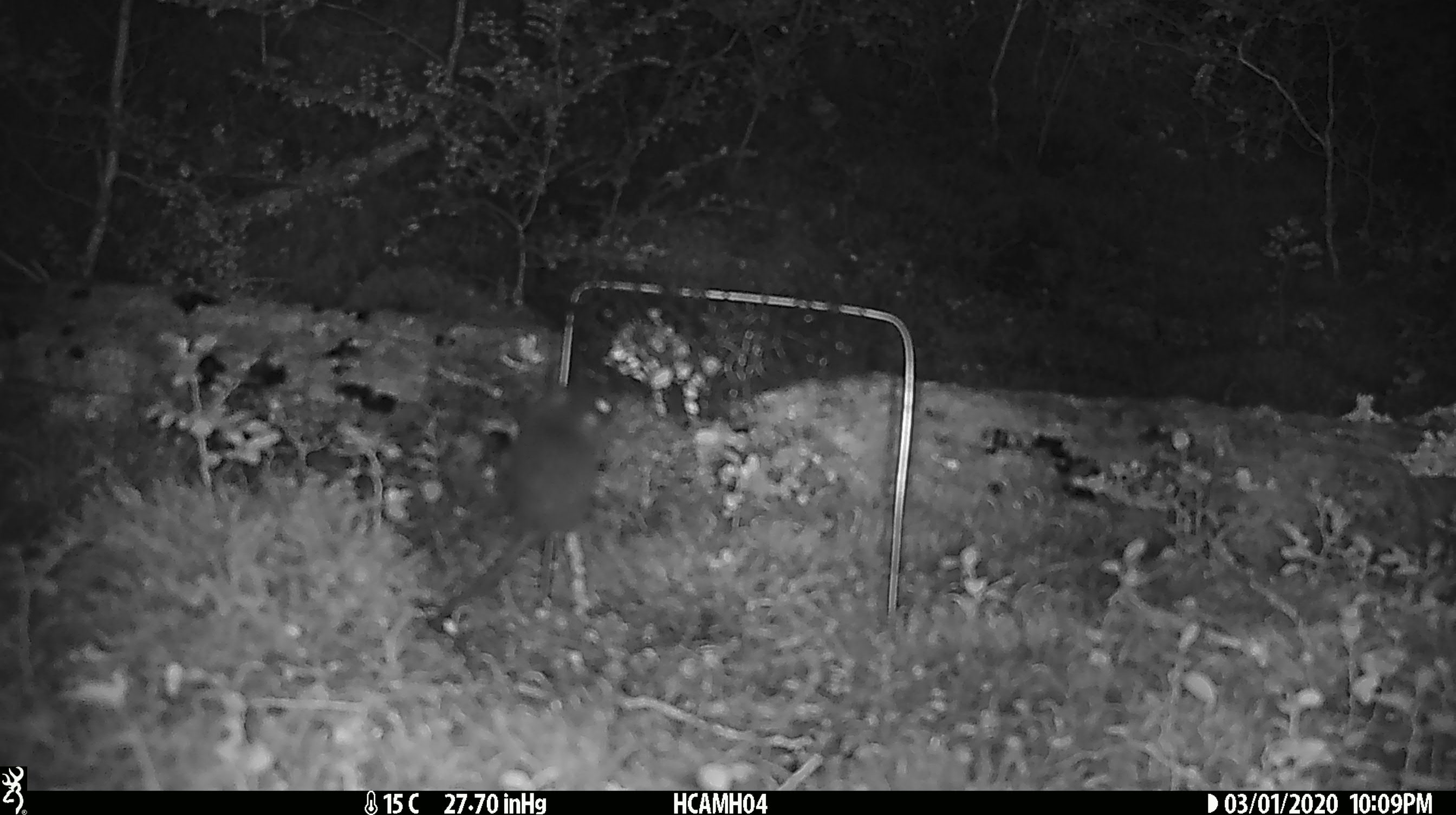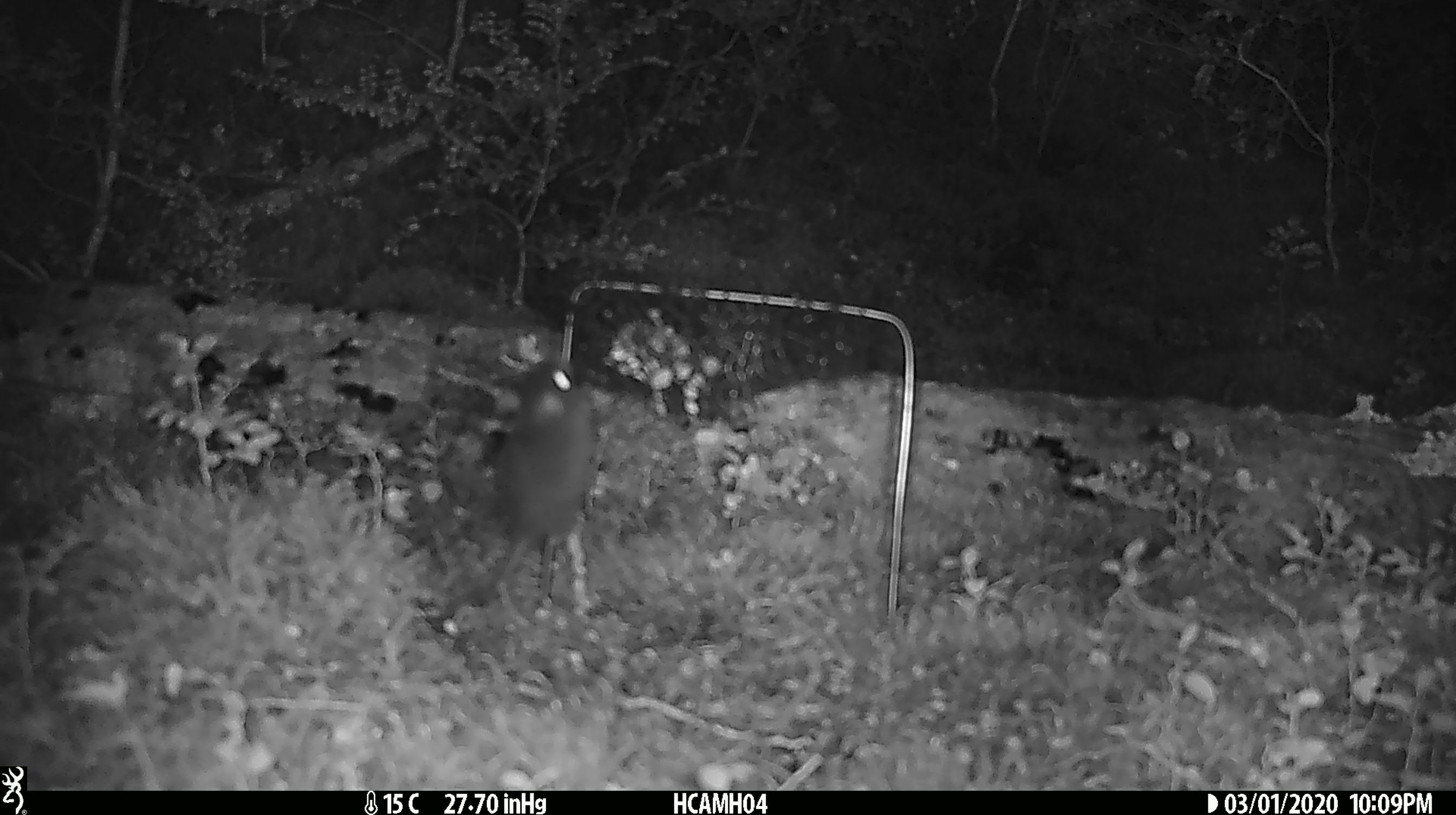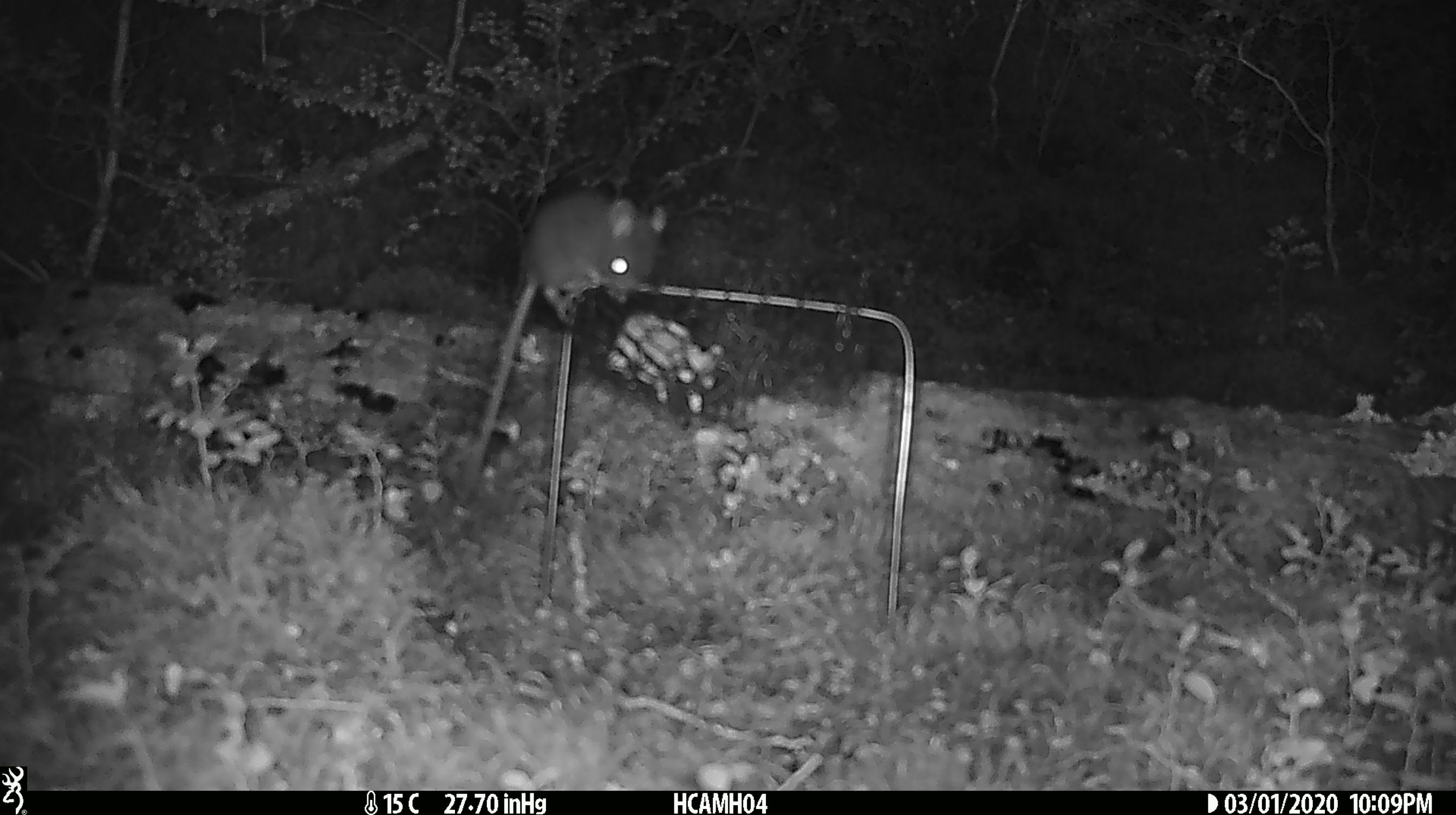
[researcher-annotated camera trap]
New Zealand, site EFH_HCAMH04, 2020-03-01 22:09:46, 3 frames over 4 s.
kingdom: Animalia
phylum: Chordata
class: Mammalia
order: Rodentia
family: Muridae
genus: Mus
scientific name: Mus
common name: mouse